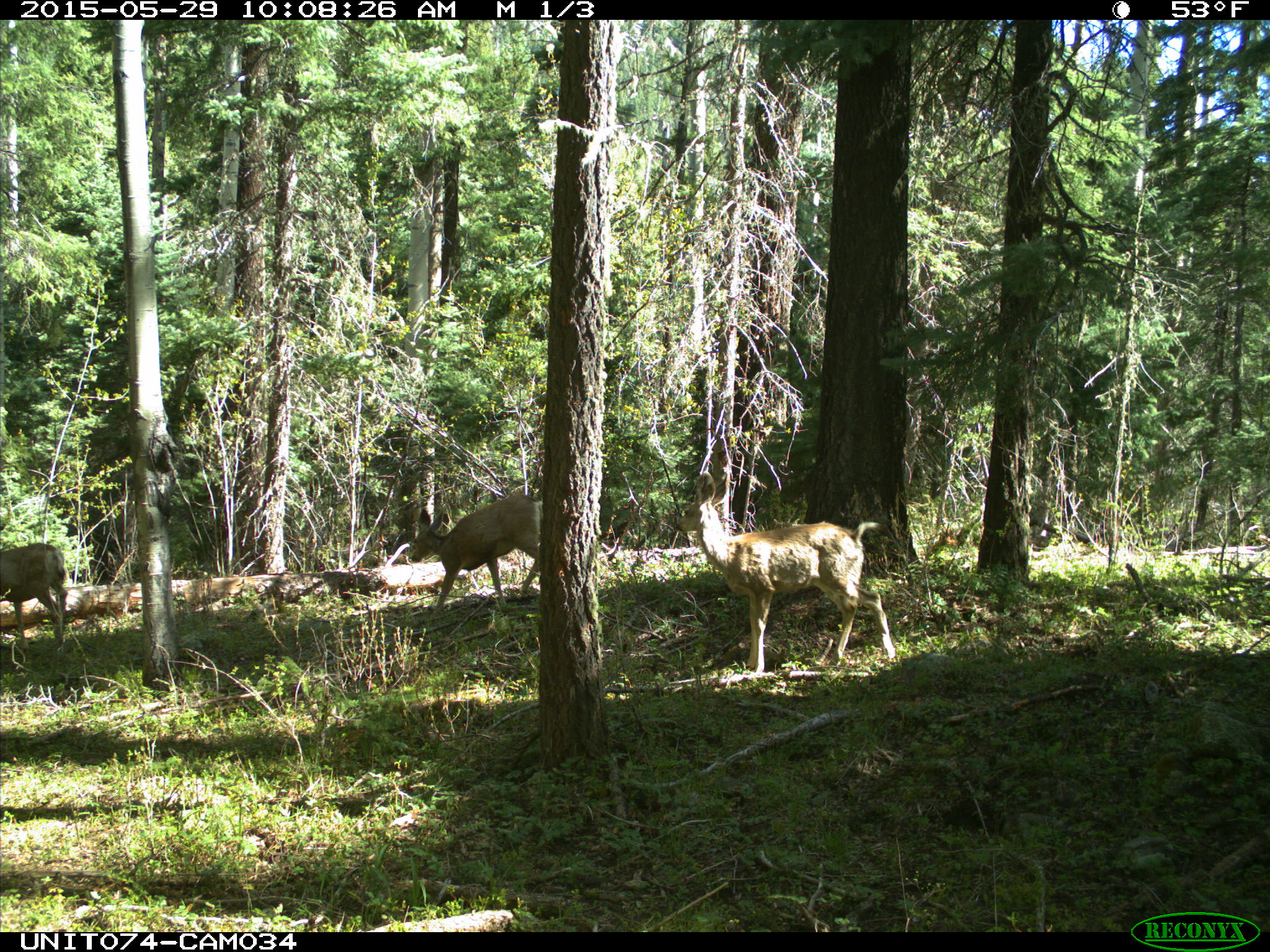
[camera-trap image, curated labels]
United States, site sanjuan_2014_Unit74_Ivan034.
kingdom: Animalia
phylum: Chordata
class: Mammalia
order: Artiodactyla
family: Cervidae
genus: Odocoileus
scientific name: Odocoileus hemionus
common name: mule deer